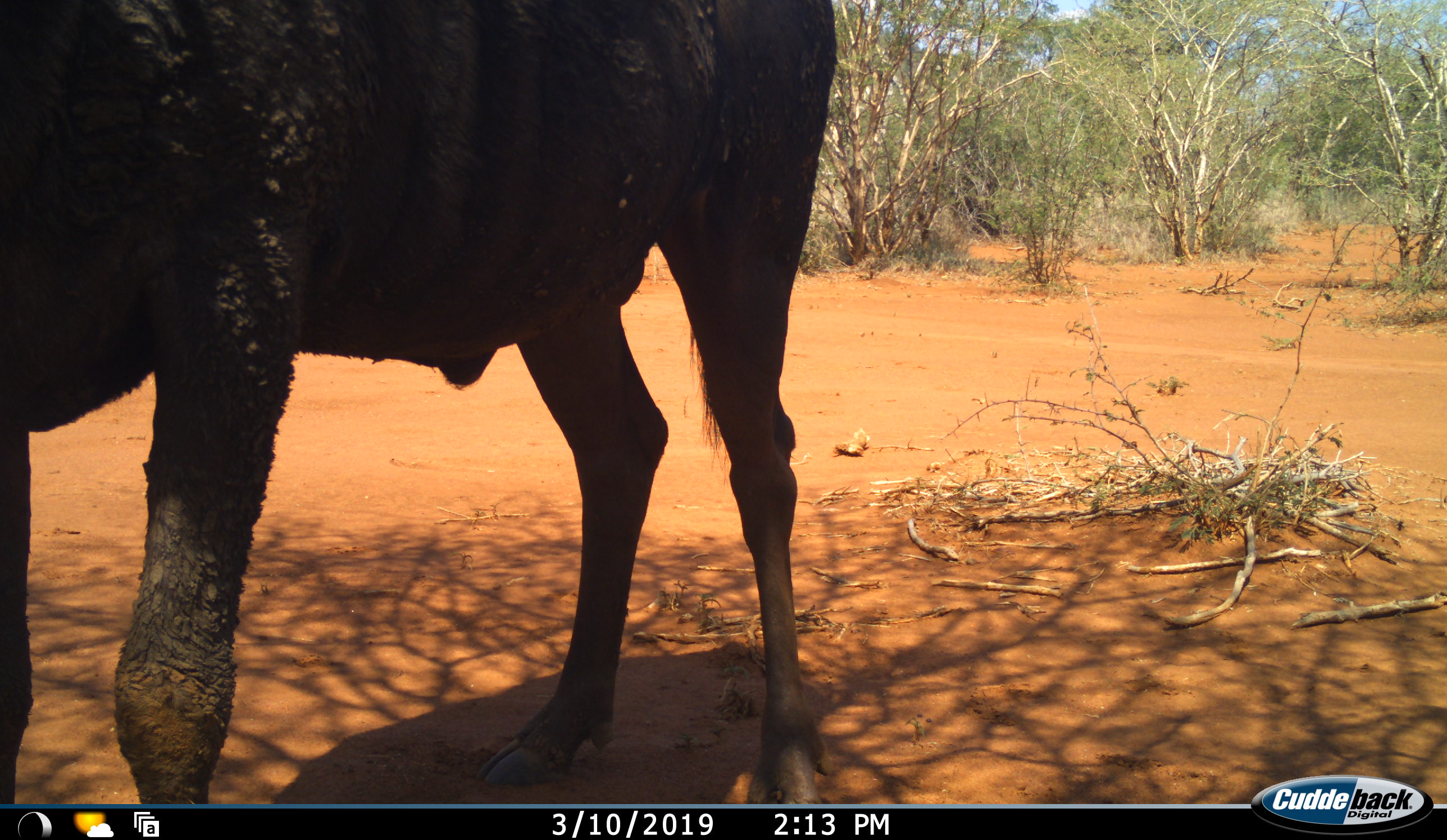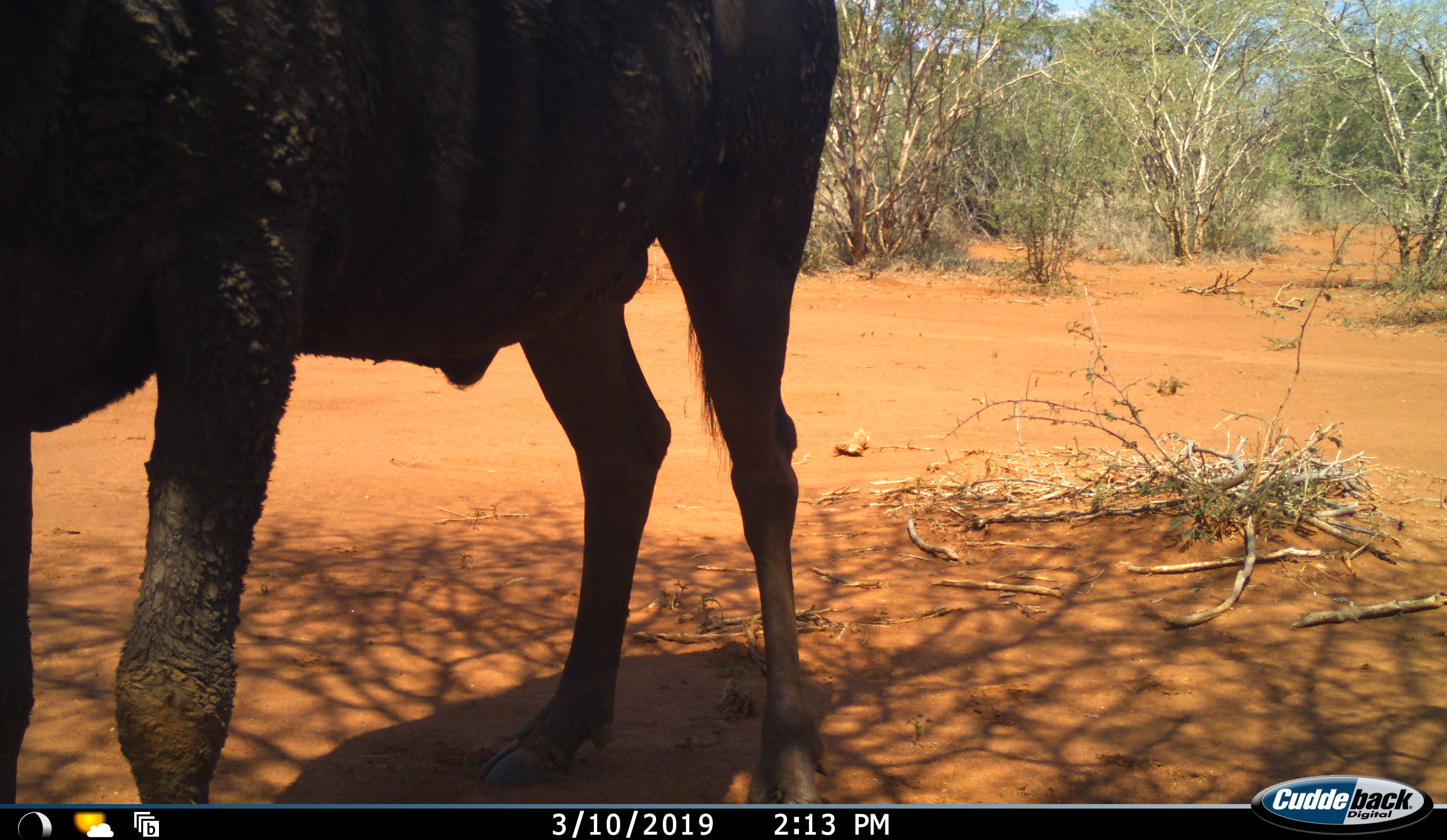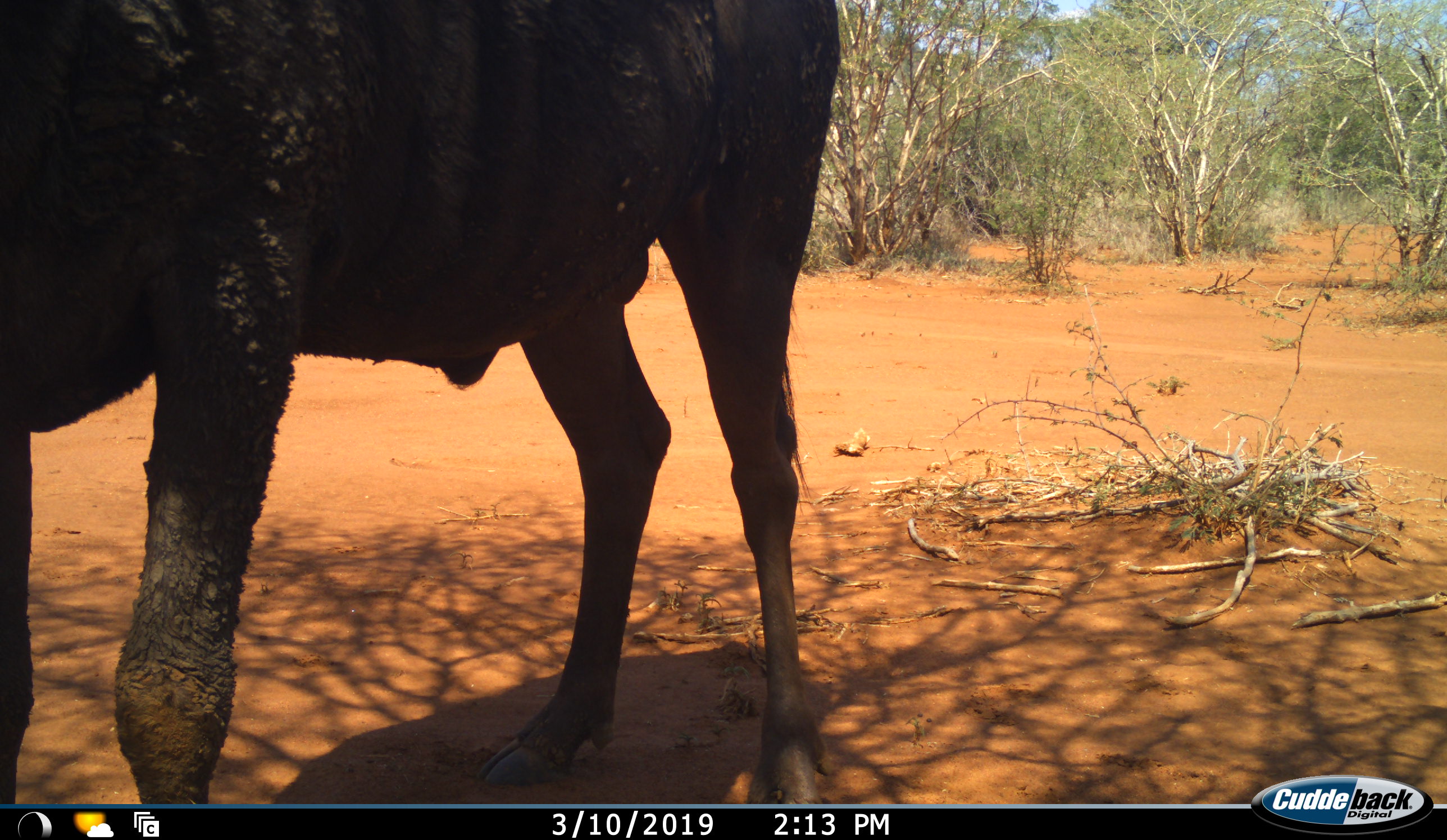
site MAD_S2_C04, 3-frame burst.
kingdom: Animalia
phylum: Chordata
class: Mammalia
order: Artiodactyla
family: Bovidae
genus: Connochaetes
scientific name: Connochaetes taurinus taurinus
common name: blue wildebeest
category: wildebeestblue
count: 1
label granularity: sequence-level